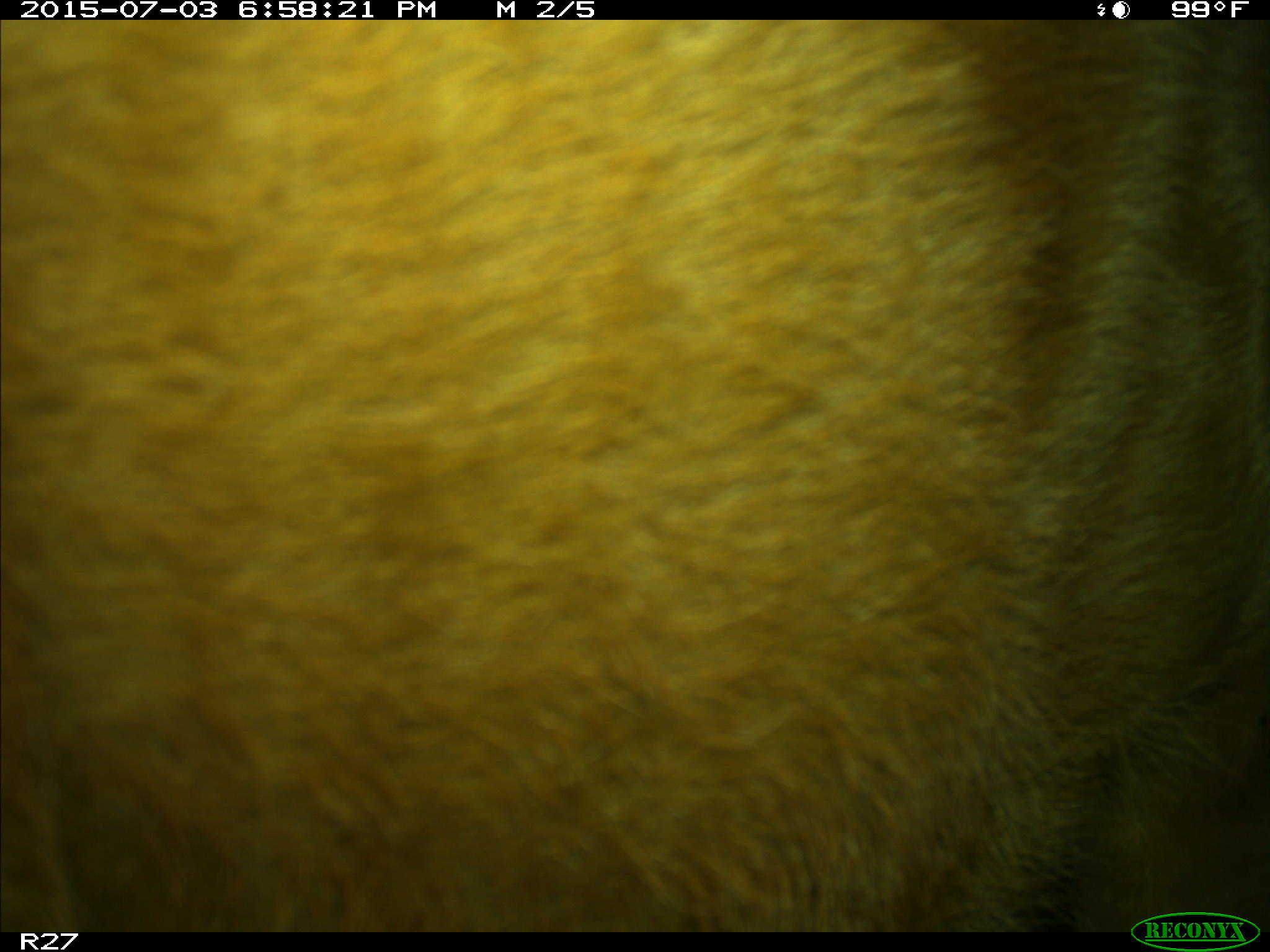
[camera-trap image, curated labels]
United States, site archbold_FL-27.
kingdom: Animalia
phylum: Chordata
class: Mammalia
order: Artiodactyla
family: Bovidae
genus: Bos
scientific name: Bos taurus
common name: domestic cow